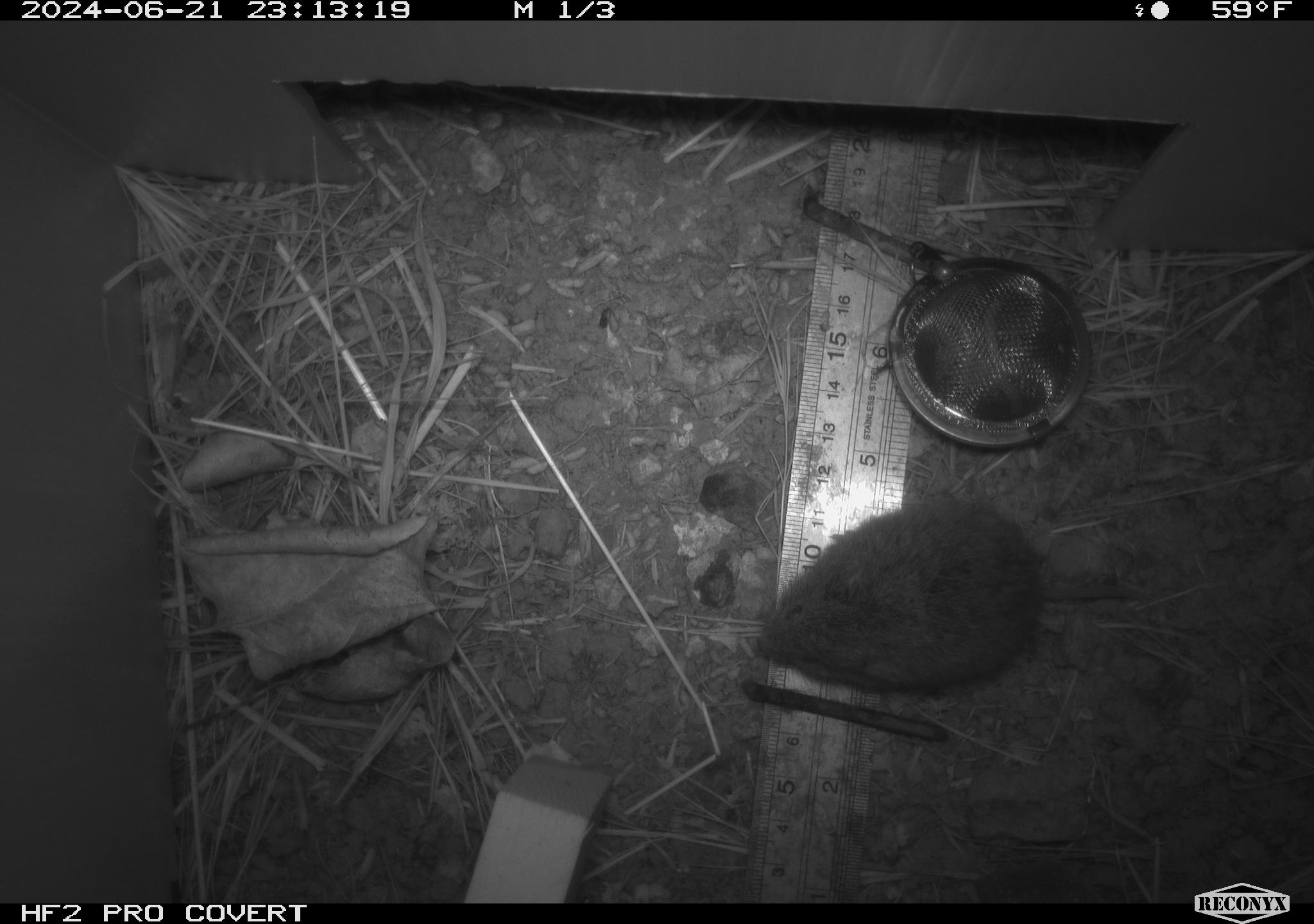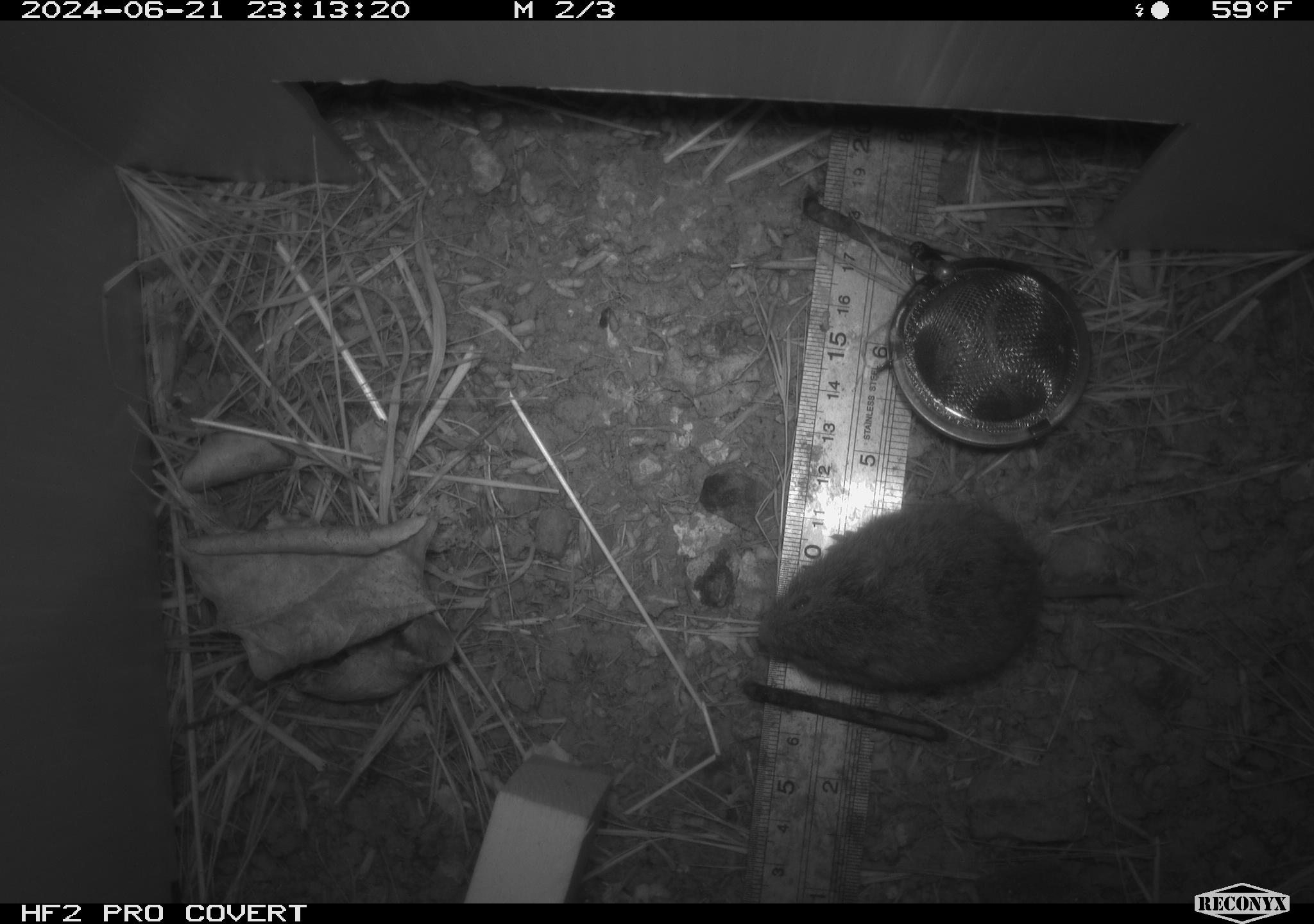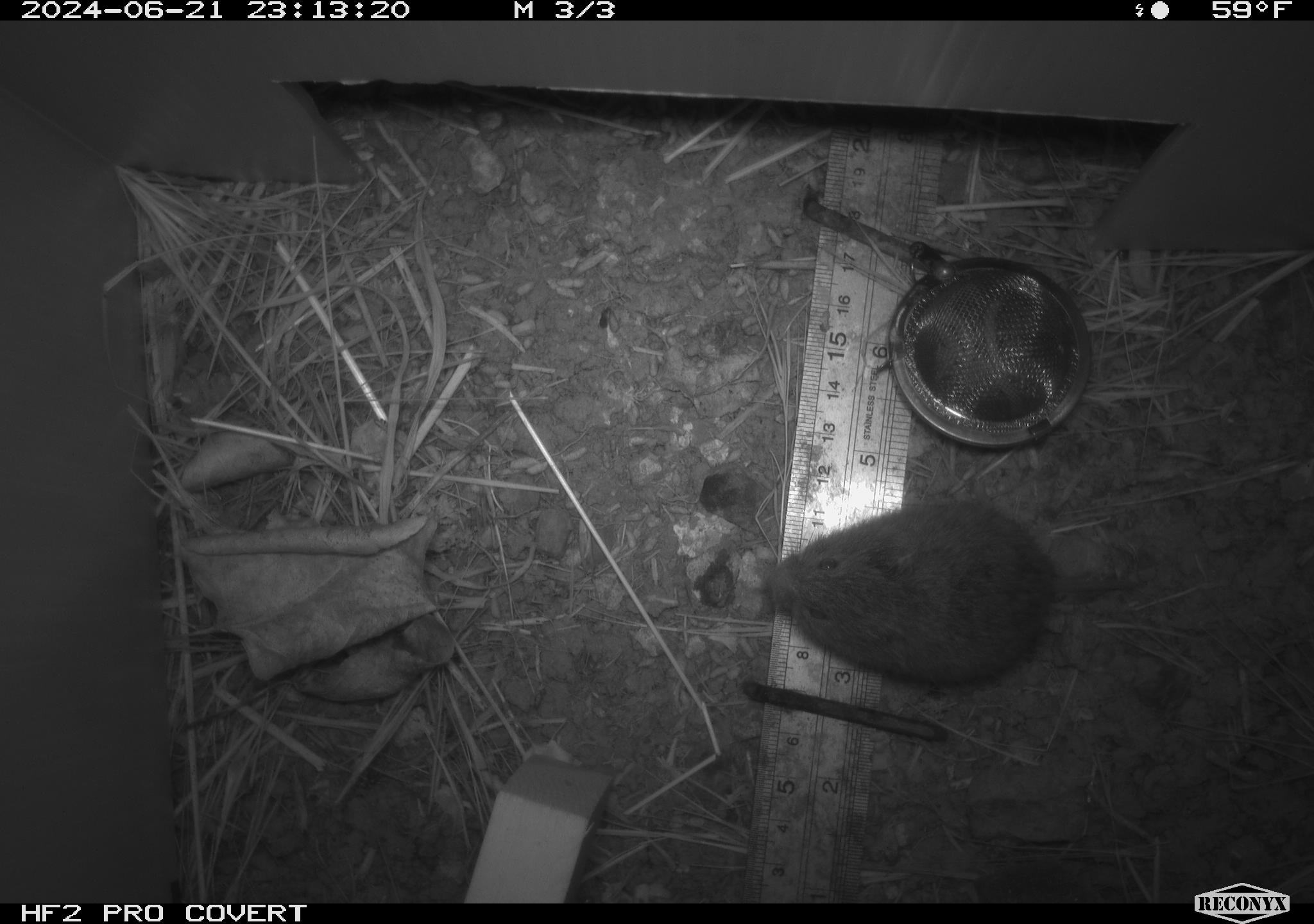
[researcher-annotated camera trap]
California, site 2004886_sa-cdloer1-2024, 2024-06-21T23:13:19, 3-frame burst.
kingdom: Animalia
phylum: Chordata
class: Mammalia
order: Rodentia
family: Cricetidae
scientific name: Arvicolinae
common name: voles, lemmings, and muskrats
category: arvicolinae subfamily